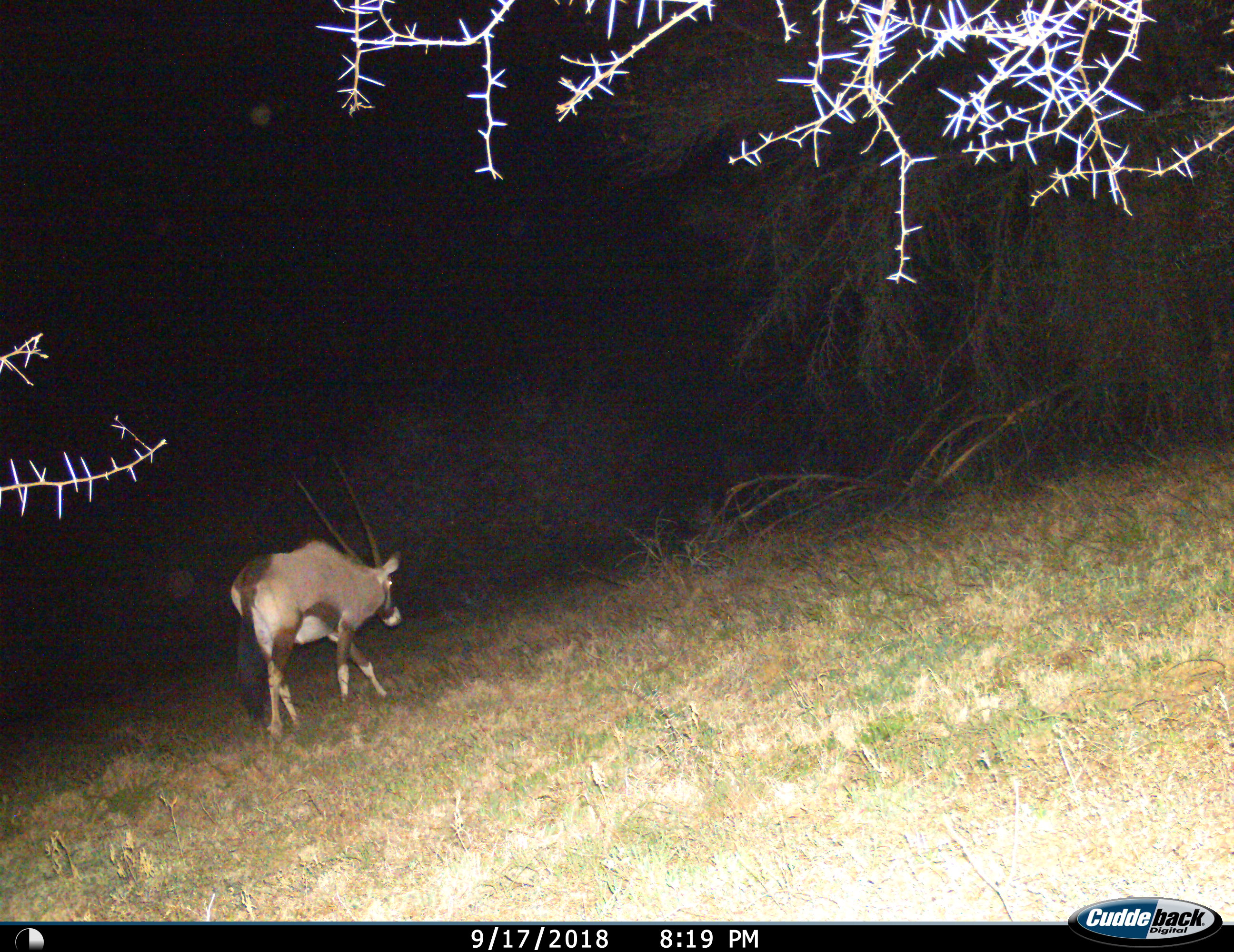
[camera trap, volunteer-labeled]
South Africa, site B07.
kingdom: Animalia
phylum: Chordata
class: Mammalia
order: Artiodactyla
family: Bovidae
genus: Oryx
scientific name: Oryx gazella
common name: gemsbok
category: gemsbokoryx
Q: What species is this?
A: Gemsbokoryx (gemsbok) (Oryx gazella).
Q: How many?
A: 1.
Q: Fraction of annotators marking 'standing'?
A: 0%.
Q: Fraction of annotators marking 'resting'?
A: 0%.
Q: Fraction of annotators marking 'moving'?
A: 100%.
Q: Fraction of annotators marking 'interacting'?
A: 0%.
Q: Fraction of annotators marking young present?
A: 10%.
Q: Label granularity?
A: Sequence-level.